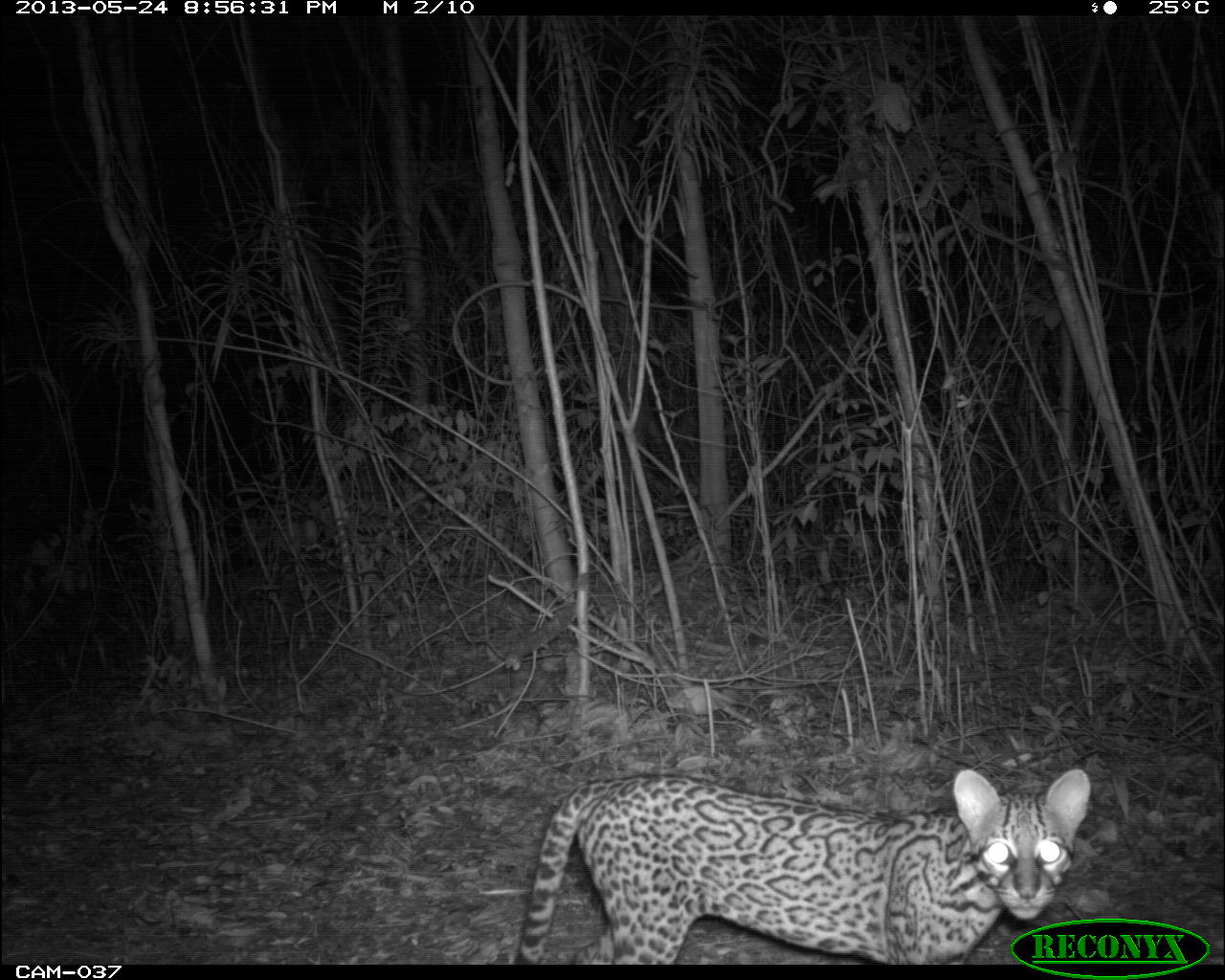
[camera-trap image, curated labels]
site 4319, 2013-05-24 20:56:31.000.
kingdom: Animalia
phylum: Chordata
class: Mammalia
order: Carnivora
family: Felidae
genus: Leopardus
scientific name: Leopardus pardalis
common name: ocelot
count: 1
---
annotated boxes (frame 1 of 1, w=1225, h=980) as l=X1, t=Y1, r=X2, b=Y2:
leopardus pardalis: l=513, t=767, r=1090, b=964